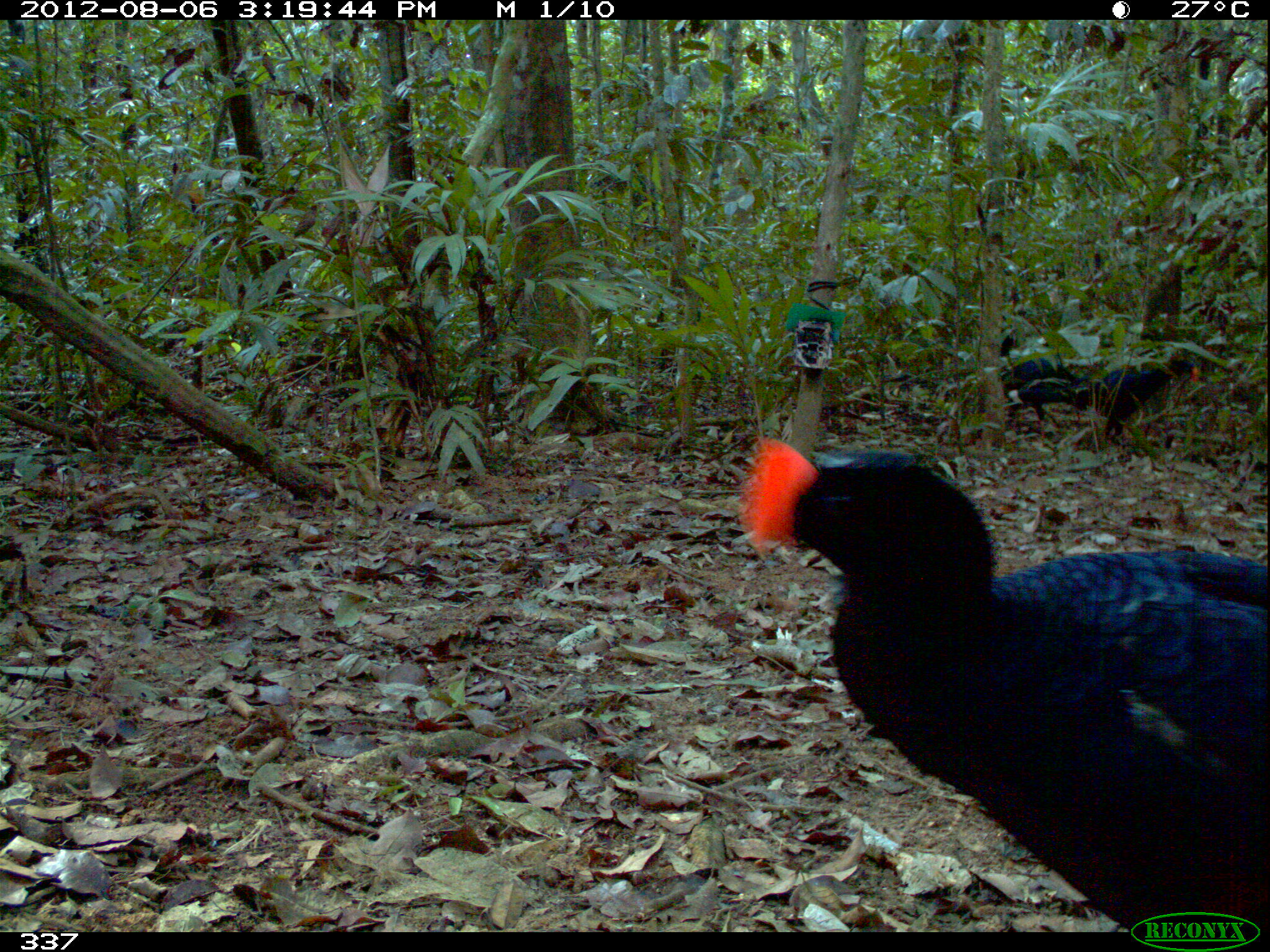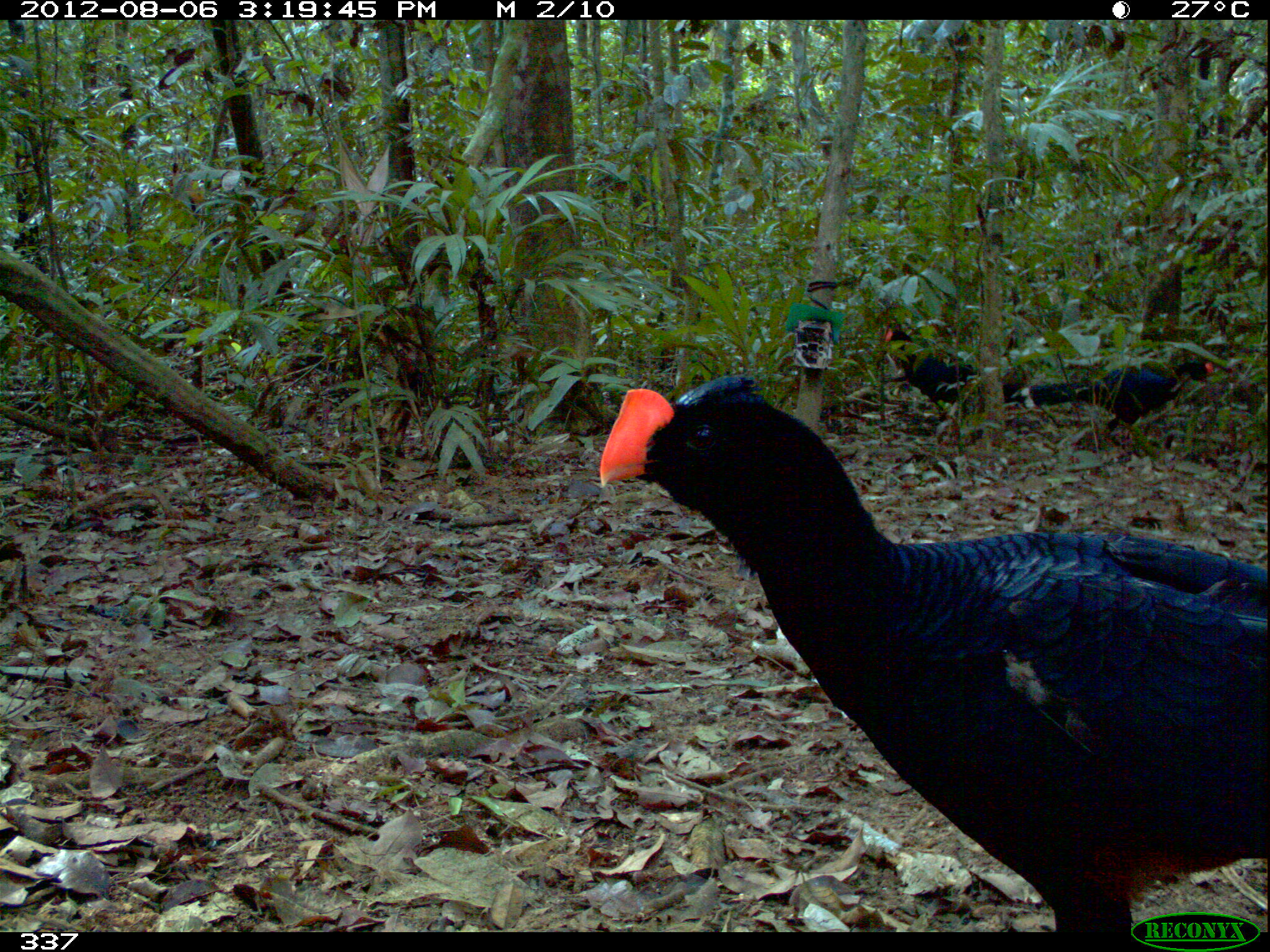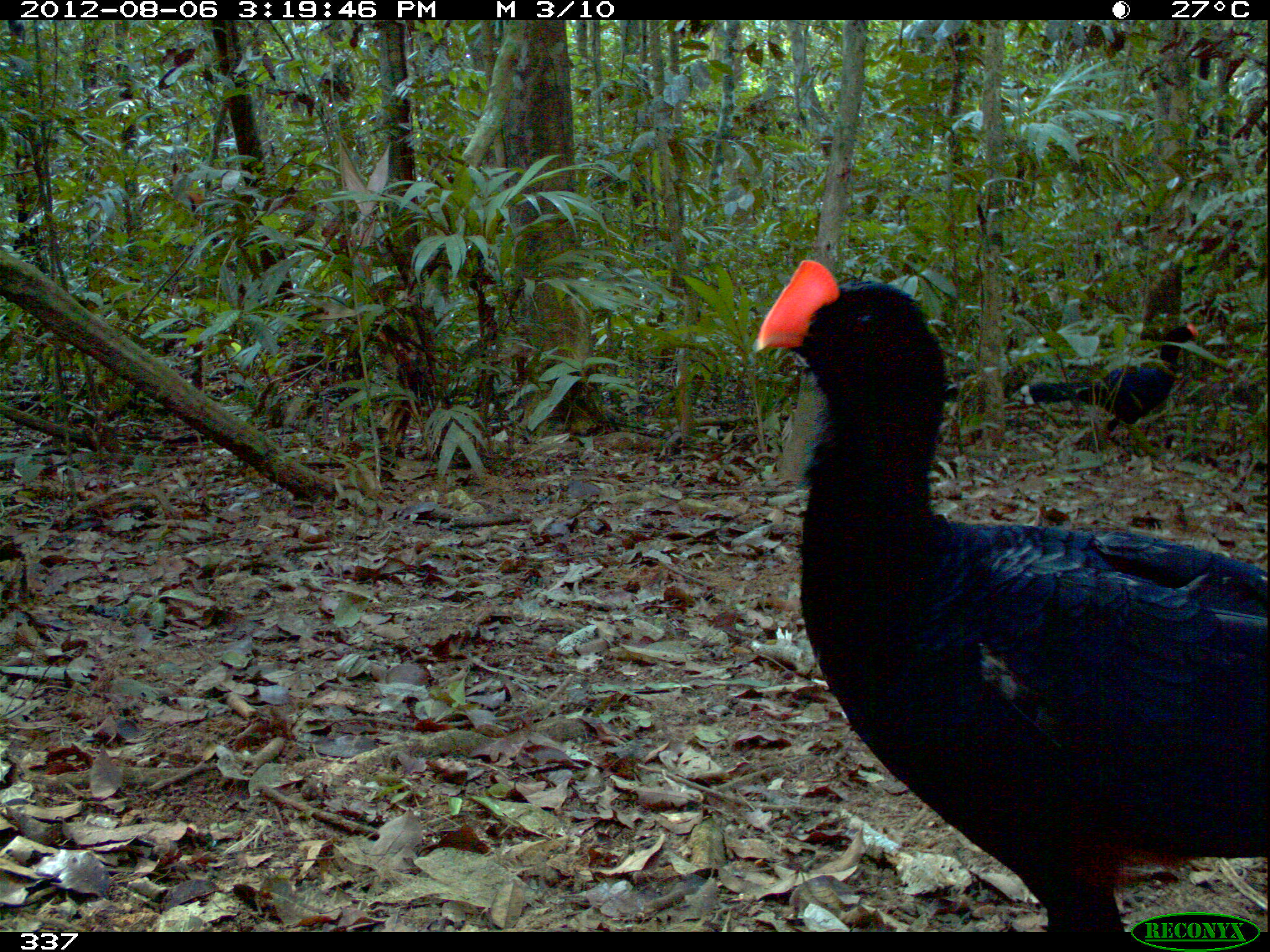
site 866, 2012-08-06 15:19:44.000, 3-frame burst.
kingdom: Animalia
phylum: Chordata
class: Aves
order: Galliformes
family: Cracidae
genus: Mitu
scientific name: Mitu tuberosum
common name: razor-billed curassow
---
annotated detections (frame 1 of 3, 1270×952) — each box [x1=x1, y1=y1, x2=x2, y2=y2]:
mitu tuberosum: [x1=738, y1=434, x2=1270, y2=931]; [x1=1008, y1=357, x2=1200, y2=452]; [x1=1000, y1=325, x2=1093, y2=420]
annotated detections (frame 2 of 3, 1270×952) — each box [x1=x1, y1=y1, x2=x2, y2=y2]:
mitu tuberosum: [x1=598, y1=374, x2=1270, y2=931]; [x1=1009, y1=359, x2=1219, y2=456]; [x1=881, y1=323, x2=1025, y2=424]